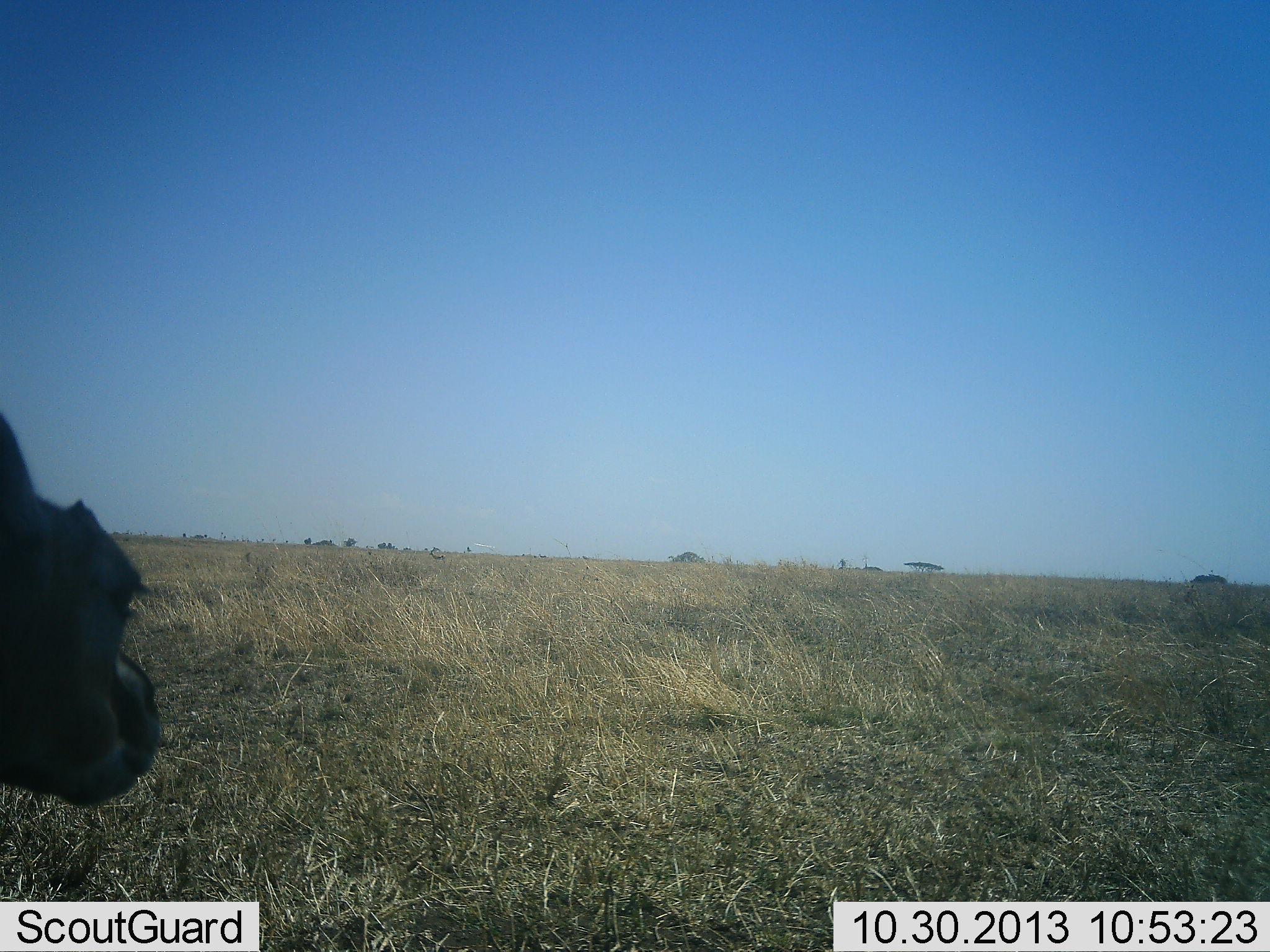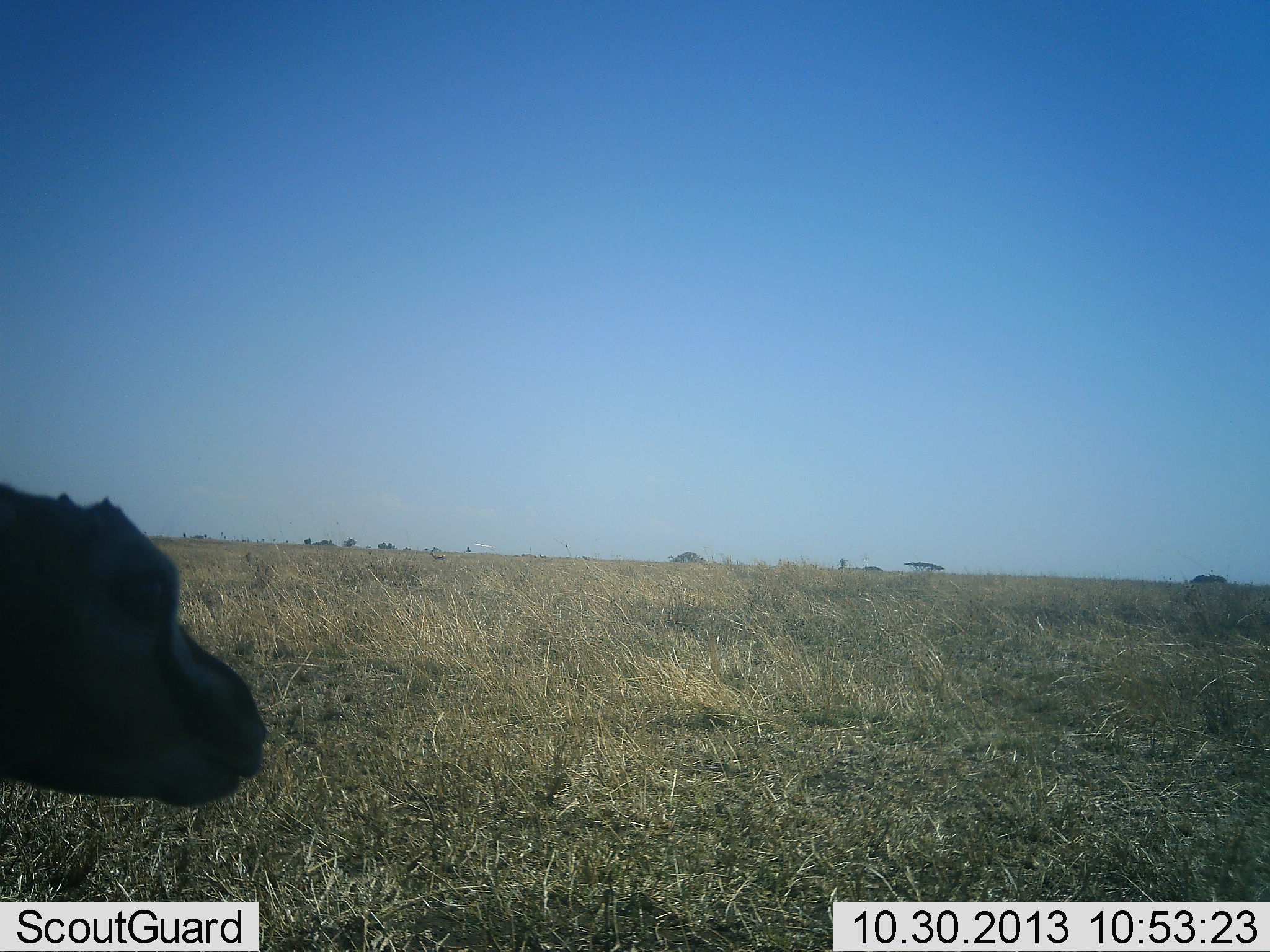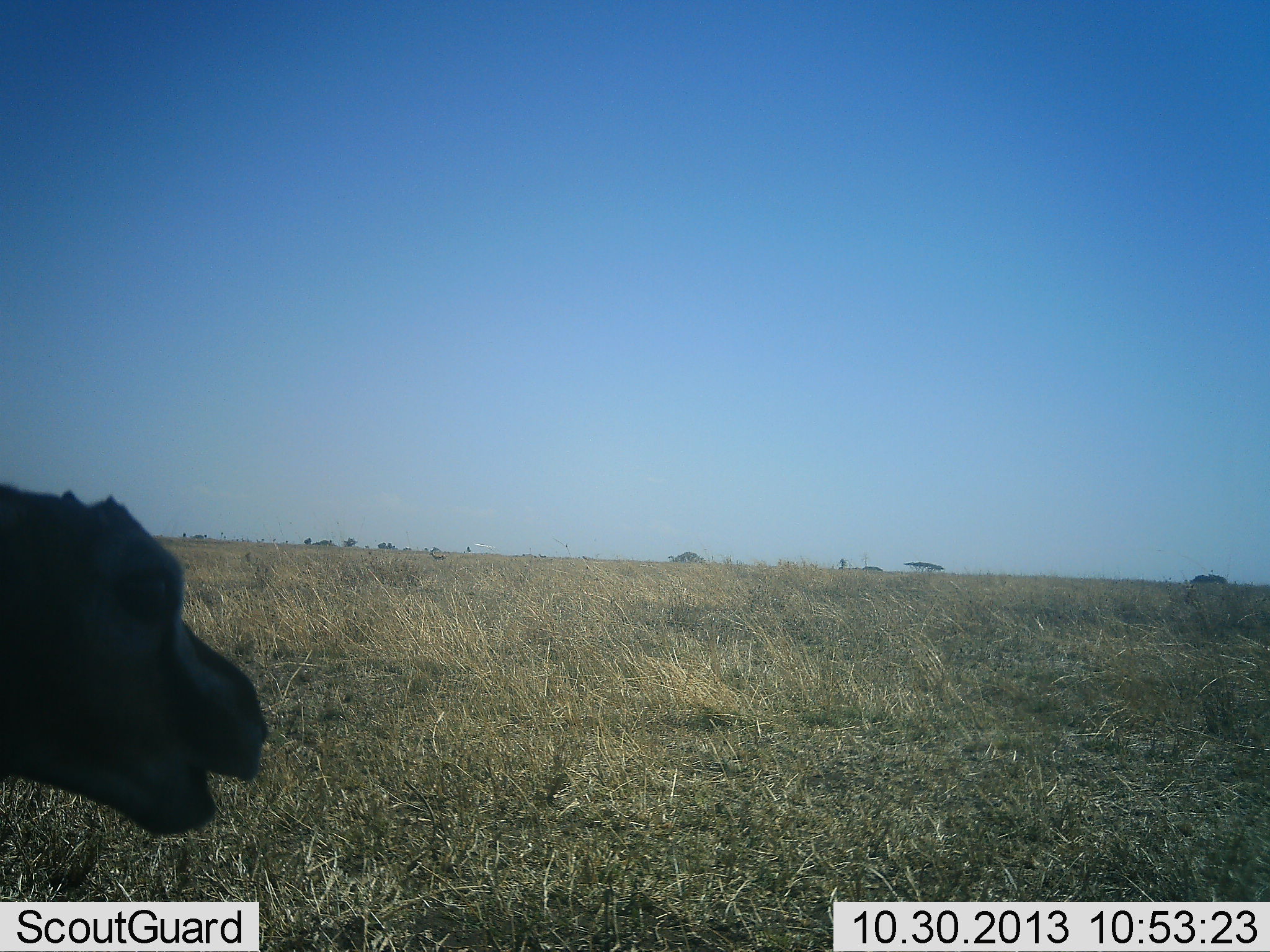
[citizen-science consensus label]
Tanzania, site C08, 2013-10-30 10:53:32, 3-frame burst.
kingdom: Animalia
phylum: Chordata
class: Mammalia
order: Artiodactyla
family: Bovidae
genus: Eudorcas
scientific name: Eudorcas thomsonii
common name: thomson's gazelle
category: gazellethomsons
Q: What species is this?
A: Gazellethomsons (thomson's gazelle) (Eudorcas thomsonii).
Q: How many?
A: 1.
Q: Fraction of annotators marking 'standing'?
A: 64%.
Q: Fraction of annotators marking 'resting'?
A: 5%.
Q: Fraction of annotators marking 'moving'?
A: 5%.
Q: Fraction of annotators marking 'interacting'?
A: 0%.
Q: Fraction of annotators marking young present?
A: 27%.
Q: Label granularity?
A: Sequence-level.